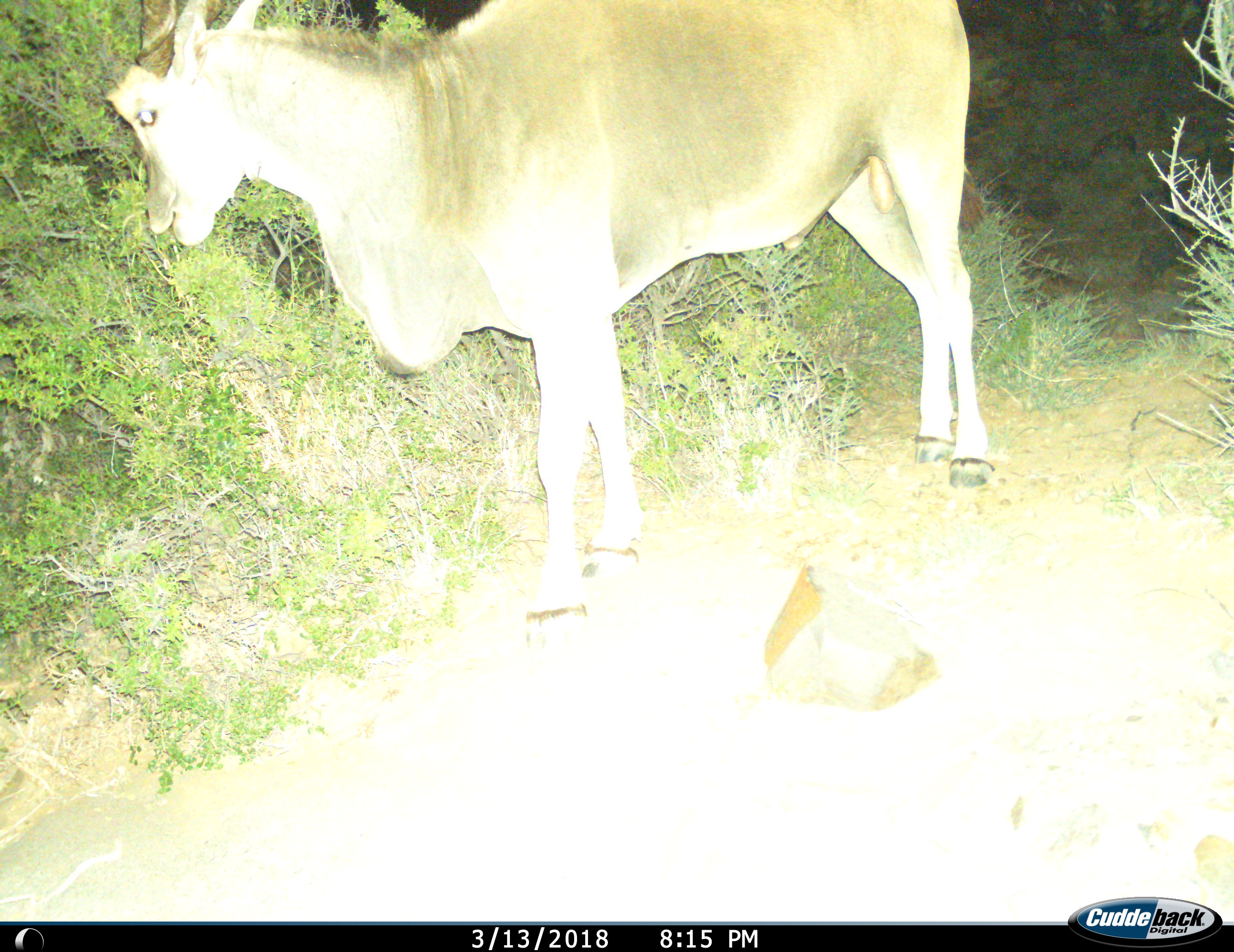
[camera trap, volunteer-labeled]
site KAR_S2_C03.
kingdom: Animalia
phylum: Chordata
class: Mammalia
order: Artiodactyla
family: Bovidae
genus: Tragelaphus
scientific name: Tragelaphus oryx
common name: eland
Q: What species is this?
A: Eland (Tragelaphus oryx).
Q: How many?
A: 1.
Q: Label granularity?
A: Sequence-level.